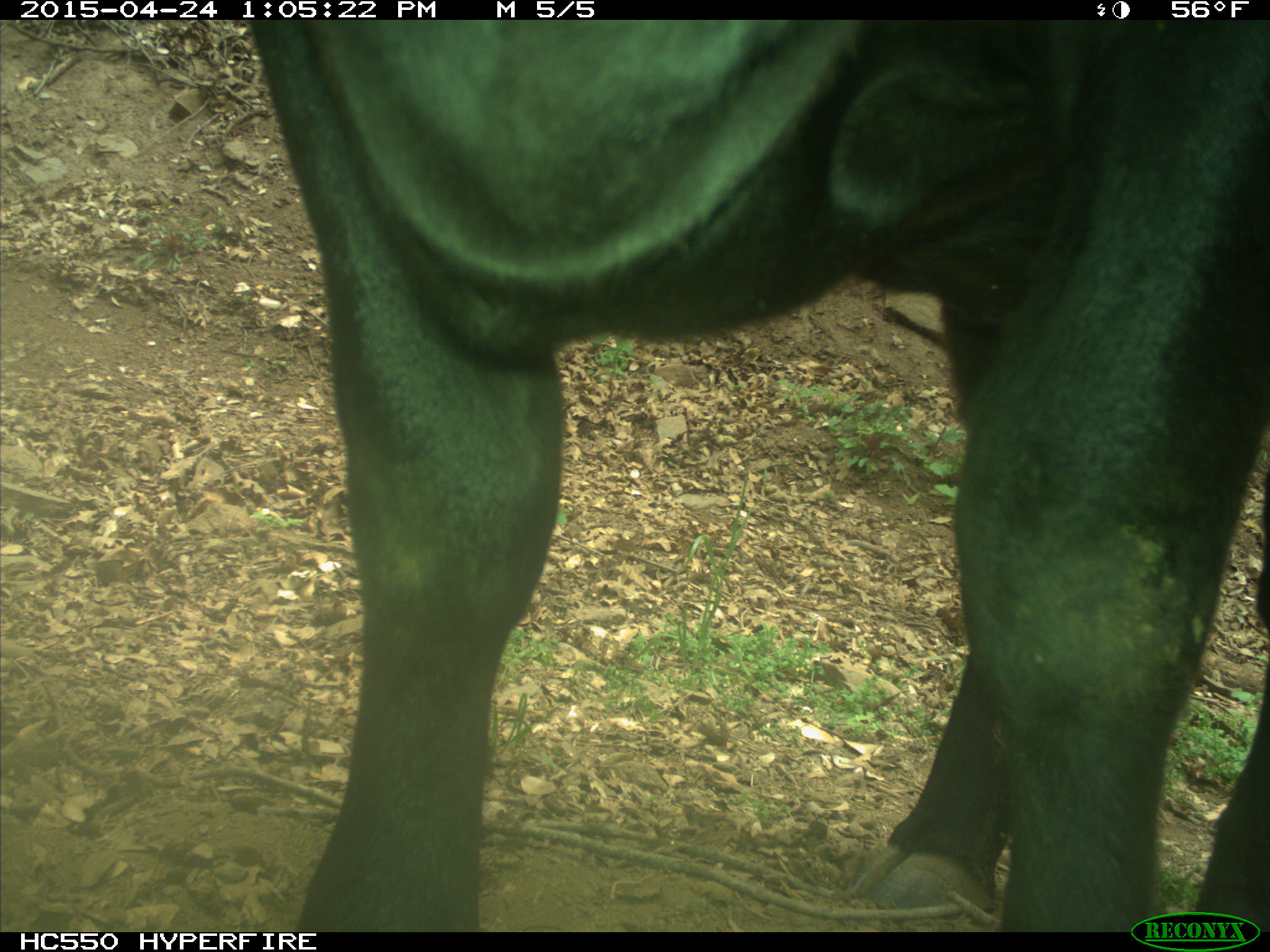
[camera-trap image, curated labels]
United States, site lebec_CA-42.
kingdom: Animalia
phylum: Chordata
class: Mammalia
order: Artiodactyla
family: Bovidae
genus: Bos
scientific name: Bos taurus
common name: domestic cow